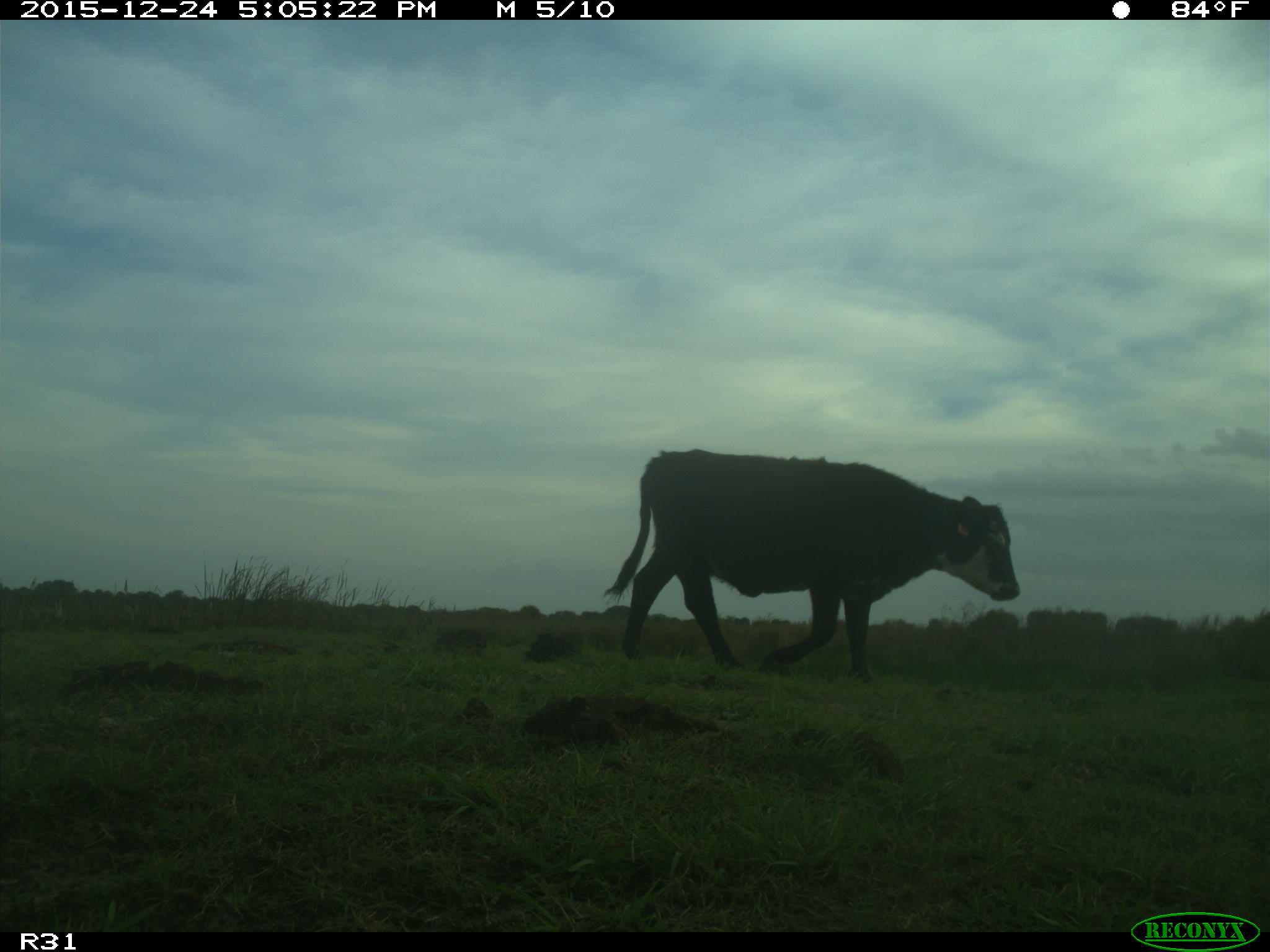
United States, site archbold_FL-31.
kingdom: Animalia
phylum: Chordata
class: Mammalia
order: Artiodactyla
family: Bovidae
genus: Bos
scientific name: Bos taurus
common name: domestic cow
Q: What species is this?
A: Bos taurus (domestic cow).